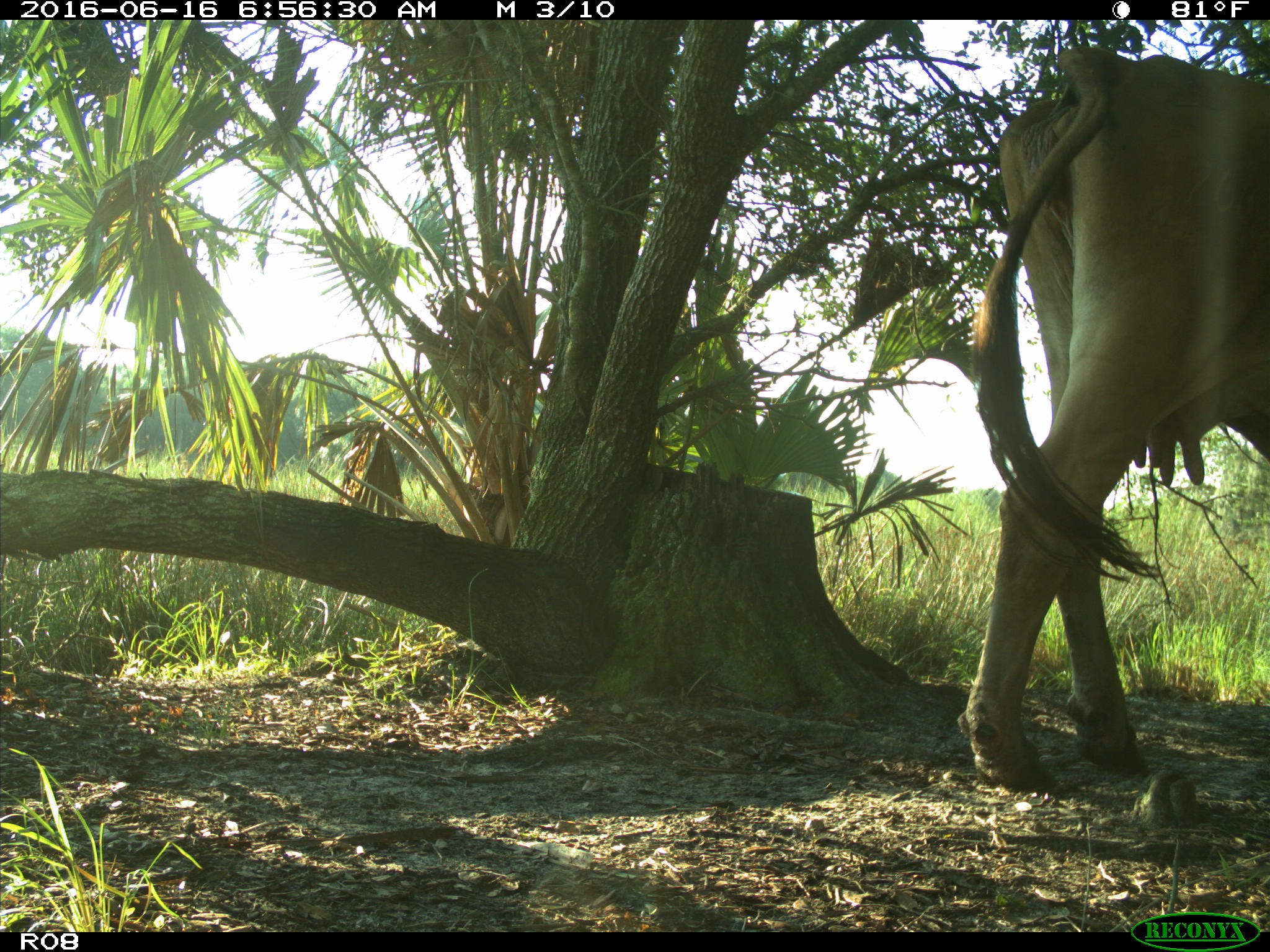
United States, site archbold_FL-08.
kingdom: Animalia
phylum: Chordata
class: Mammalia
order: Artiodactyla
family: Bovidae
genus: Bos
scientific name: Bos taurus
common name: domestic cow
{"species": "Bos taurus (domestic cow)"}